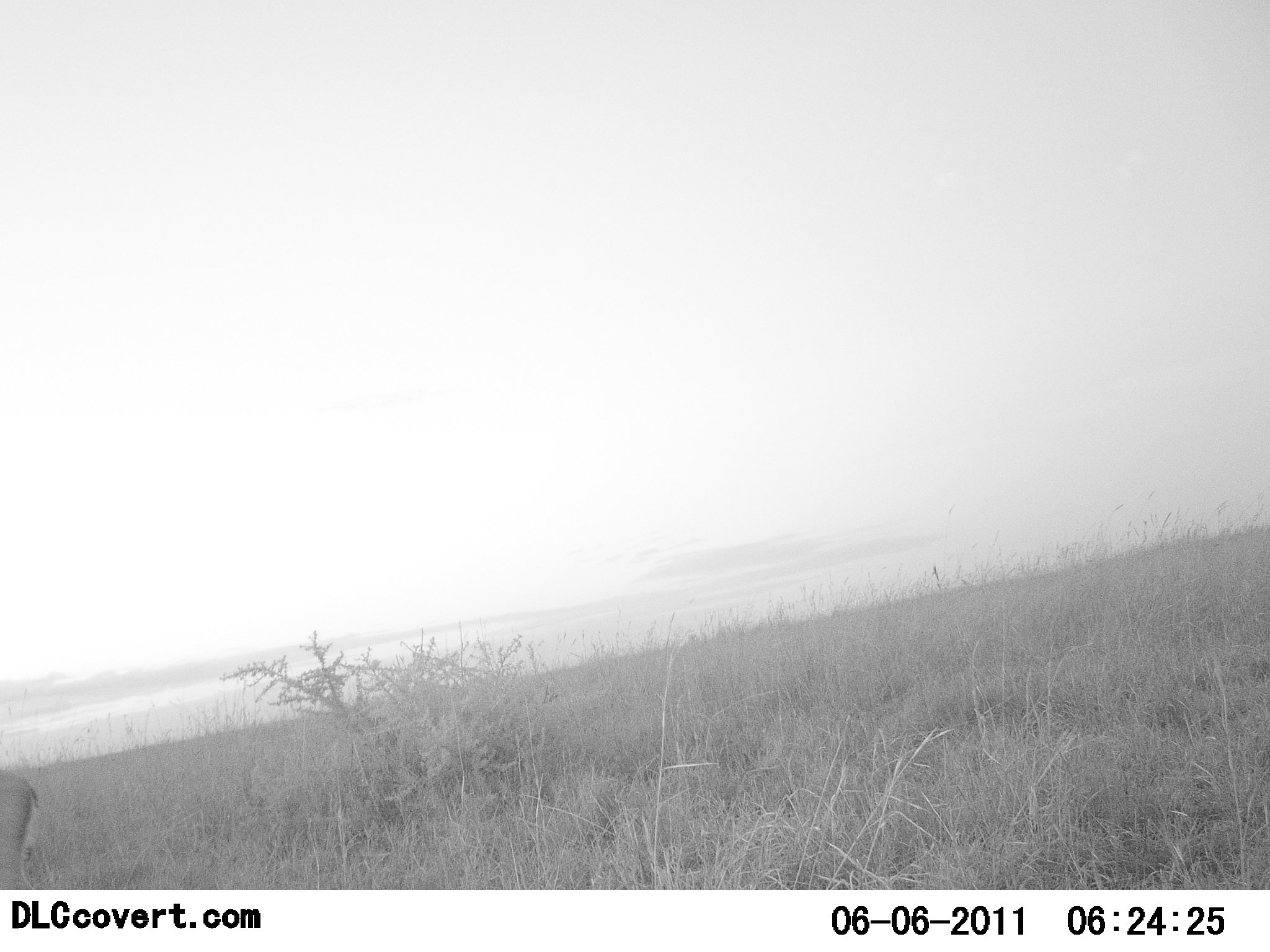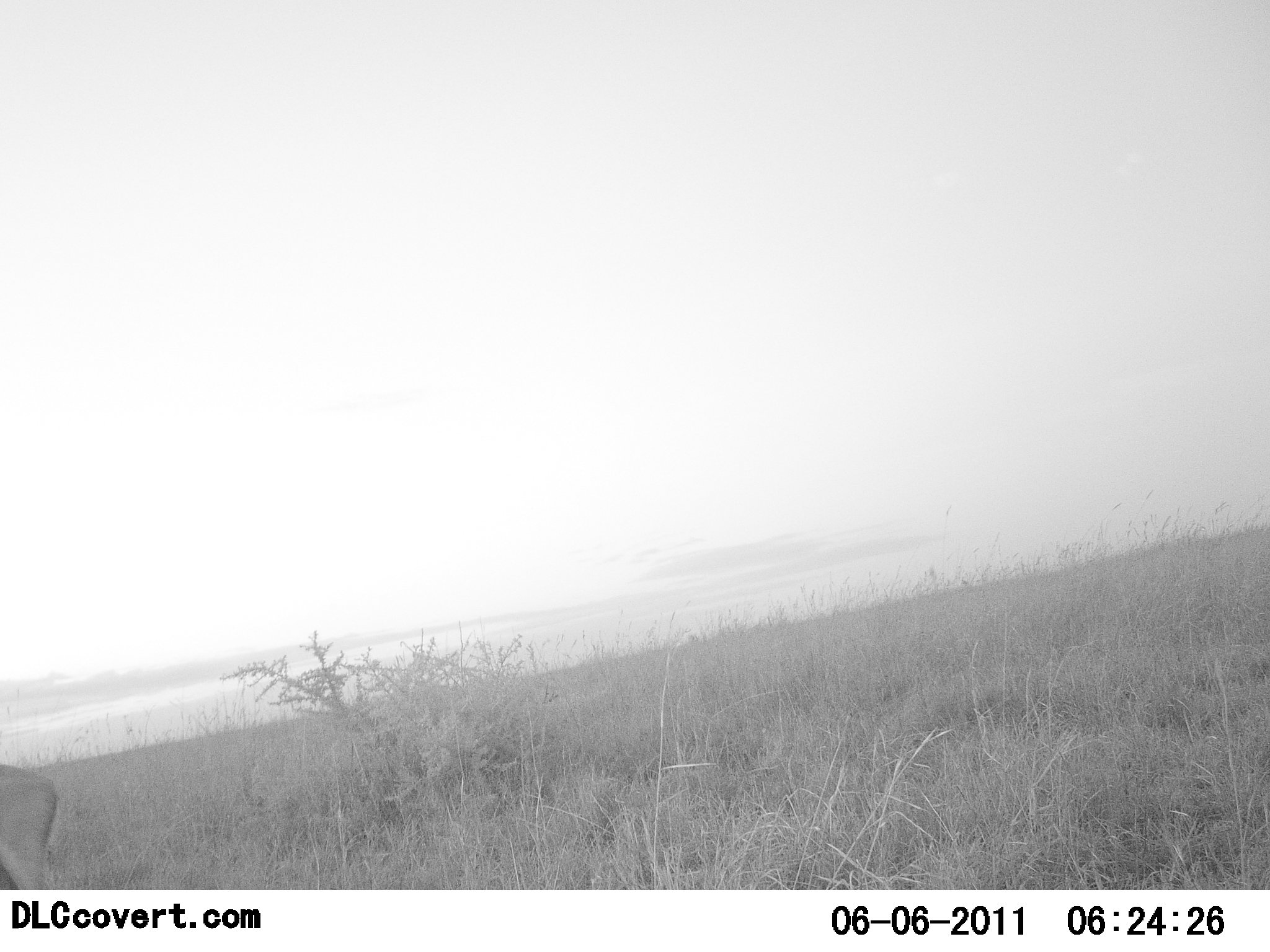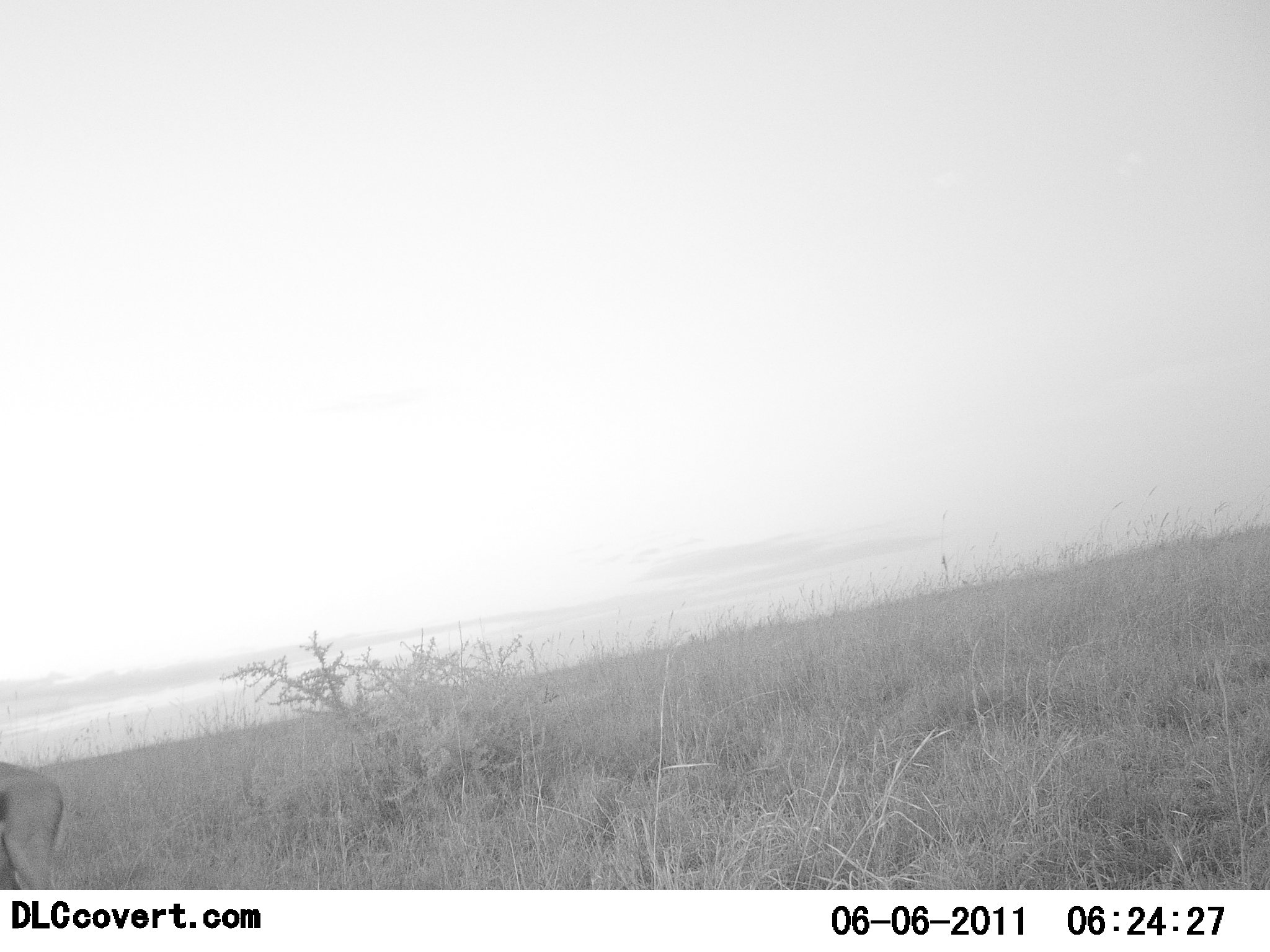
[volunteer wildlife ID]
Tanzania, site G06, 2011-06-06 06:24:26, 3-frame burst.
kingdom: Animalia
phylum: Chordata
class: Mammalia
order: Artiodactyla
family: Bovidae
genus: Eudorcas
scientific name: Eudorcas thomsonii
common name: thomson's gazelle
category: gazellethomsons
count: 1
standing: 57%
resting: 0%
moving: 43%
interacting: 0%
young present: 0%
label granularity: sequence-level